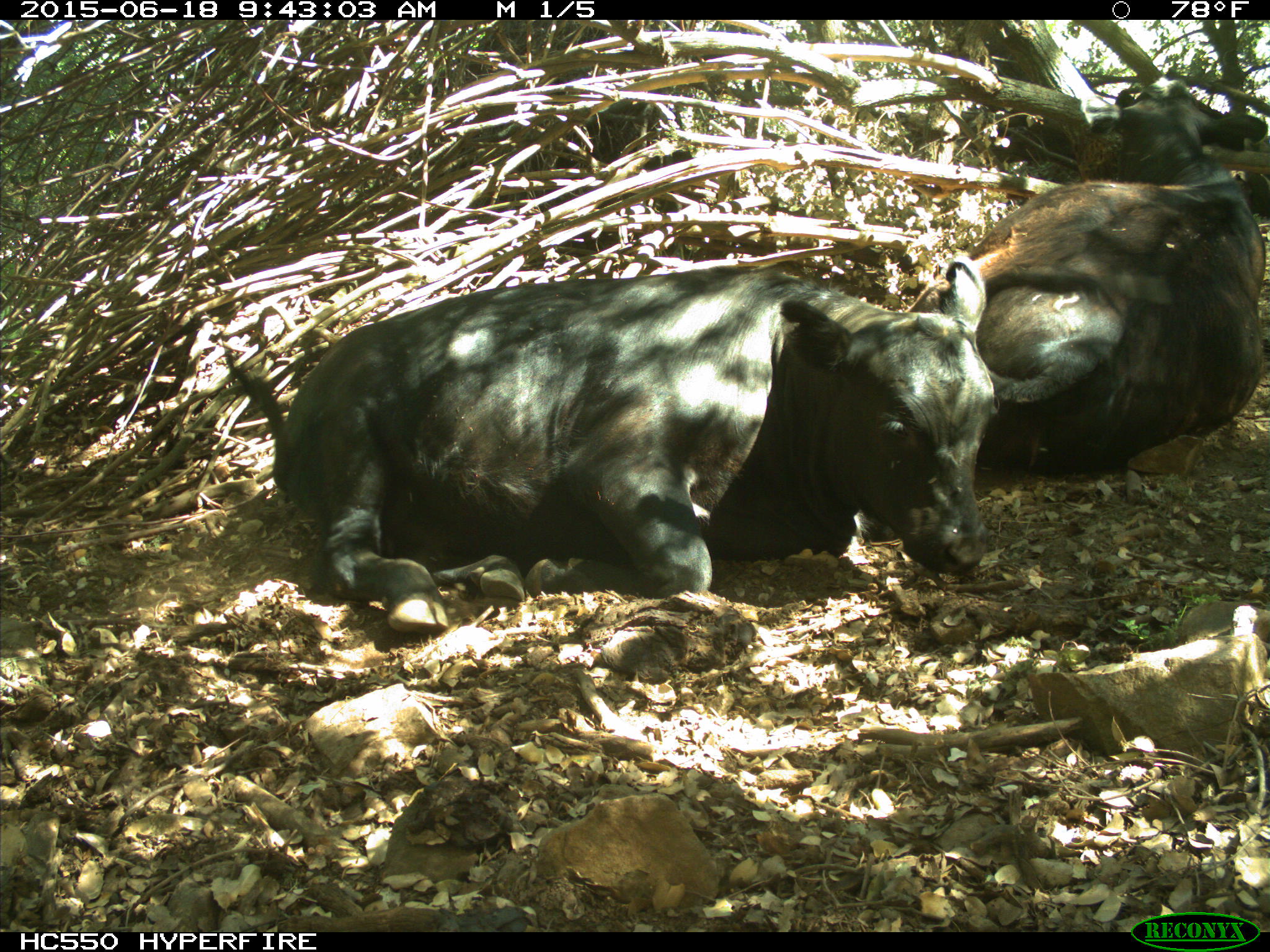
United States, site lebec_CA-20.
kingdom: Animalia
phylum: Chordata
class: Mammalia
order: Artiodactyla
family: Bovidae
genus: Bos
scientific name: Bos taurus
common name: domestic cow